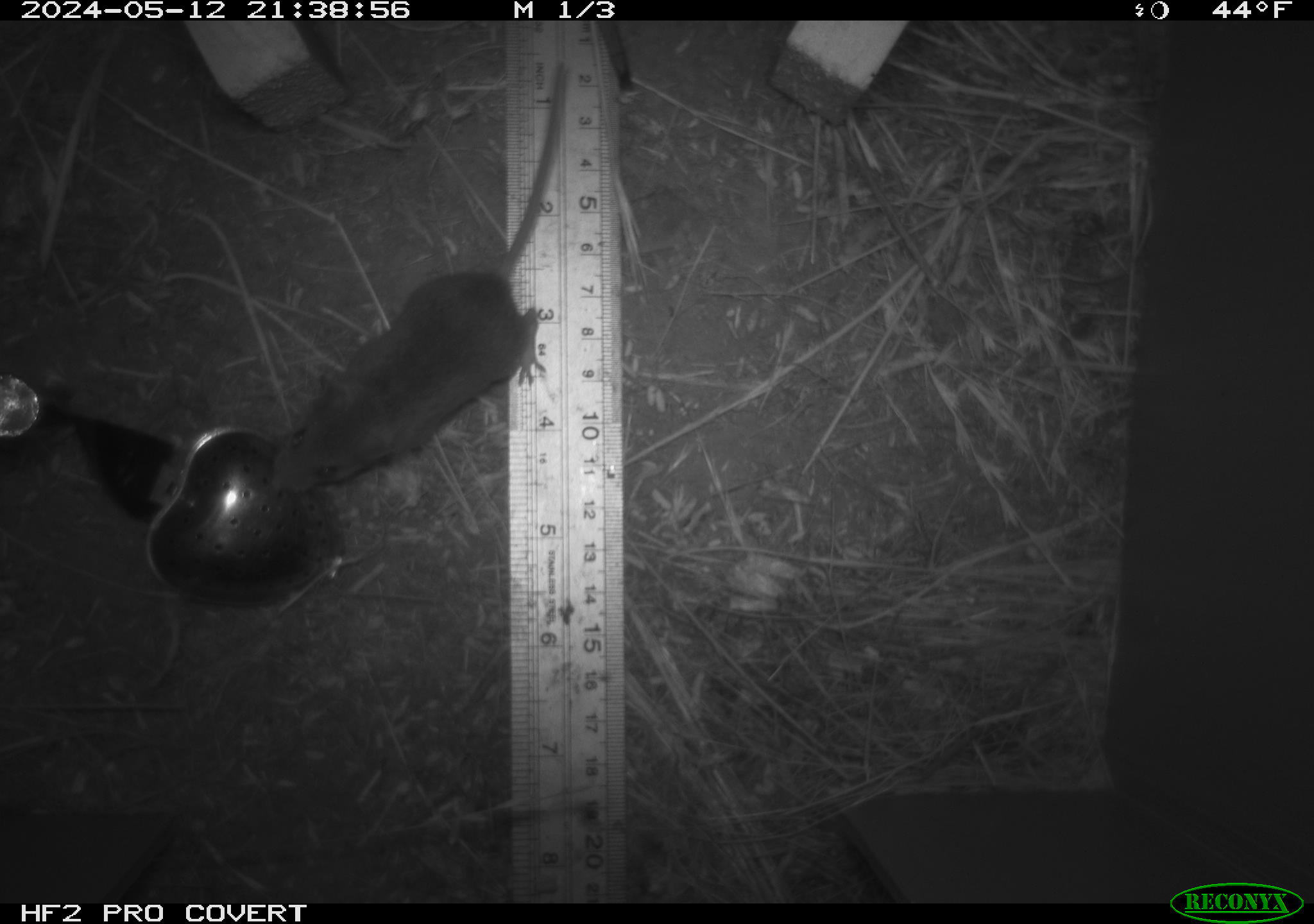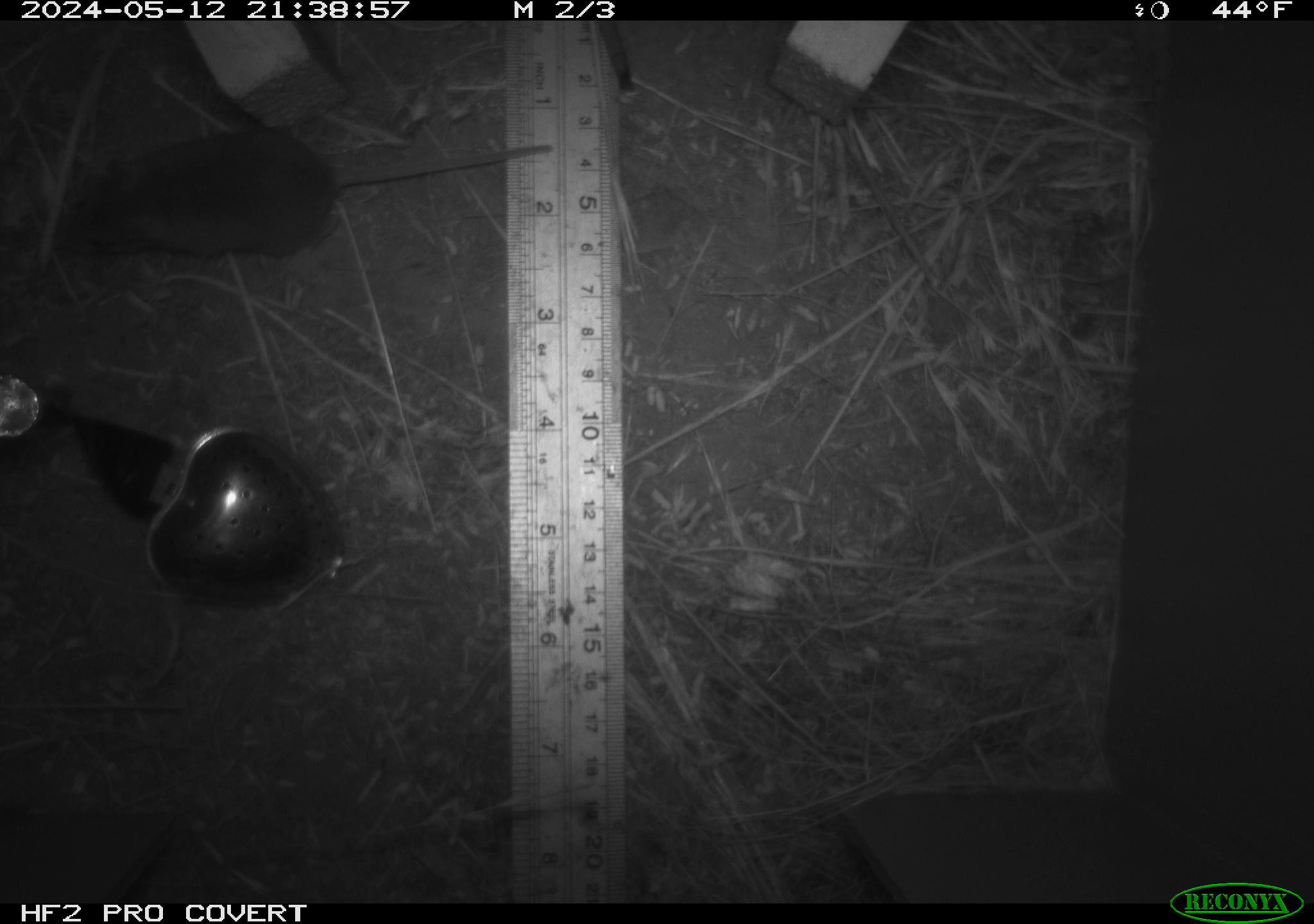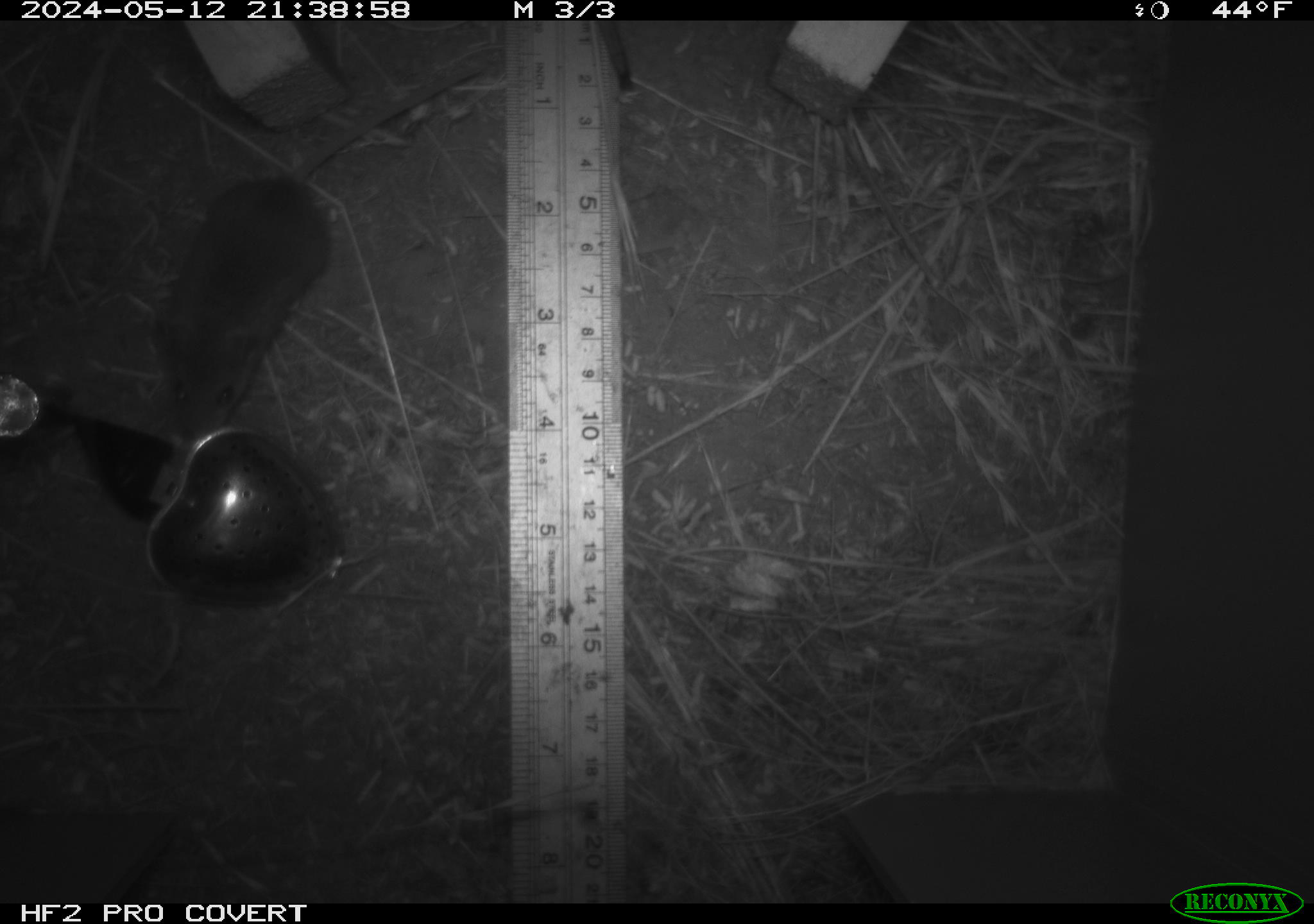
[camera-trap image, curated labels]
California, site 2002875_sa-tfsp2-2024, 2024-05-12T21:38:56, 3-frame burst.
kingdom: Animalia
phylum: Chordata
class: Mammalia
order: Rodentia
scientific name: Rodentia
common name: mouse species